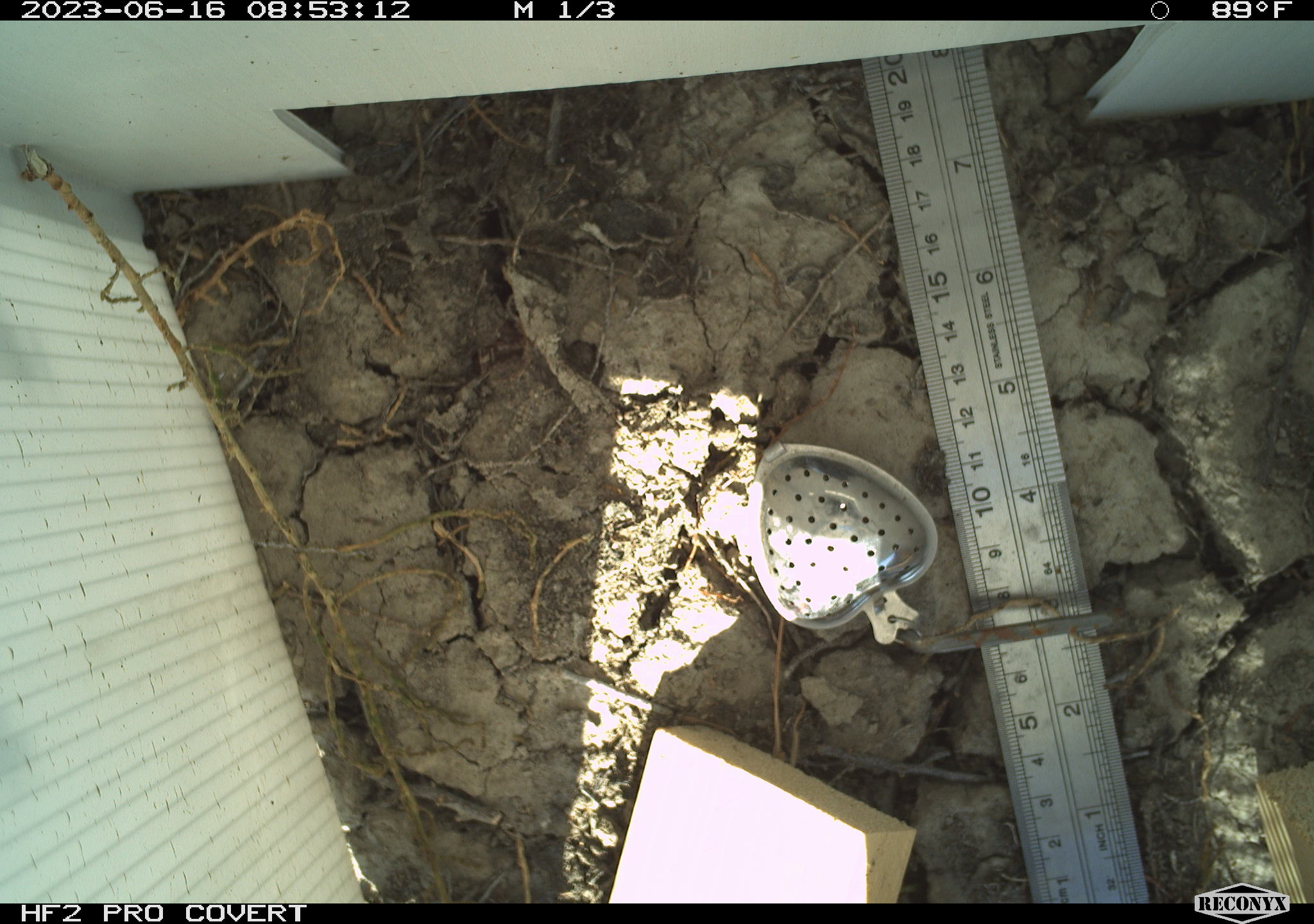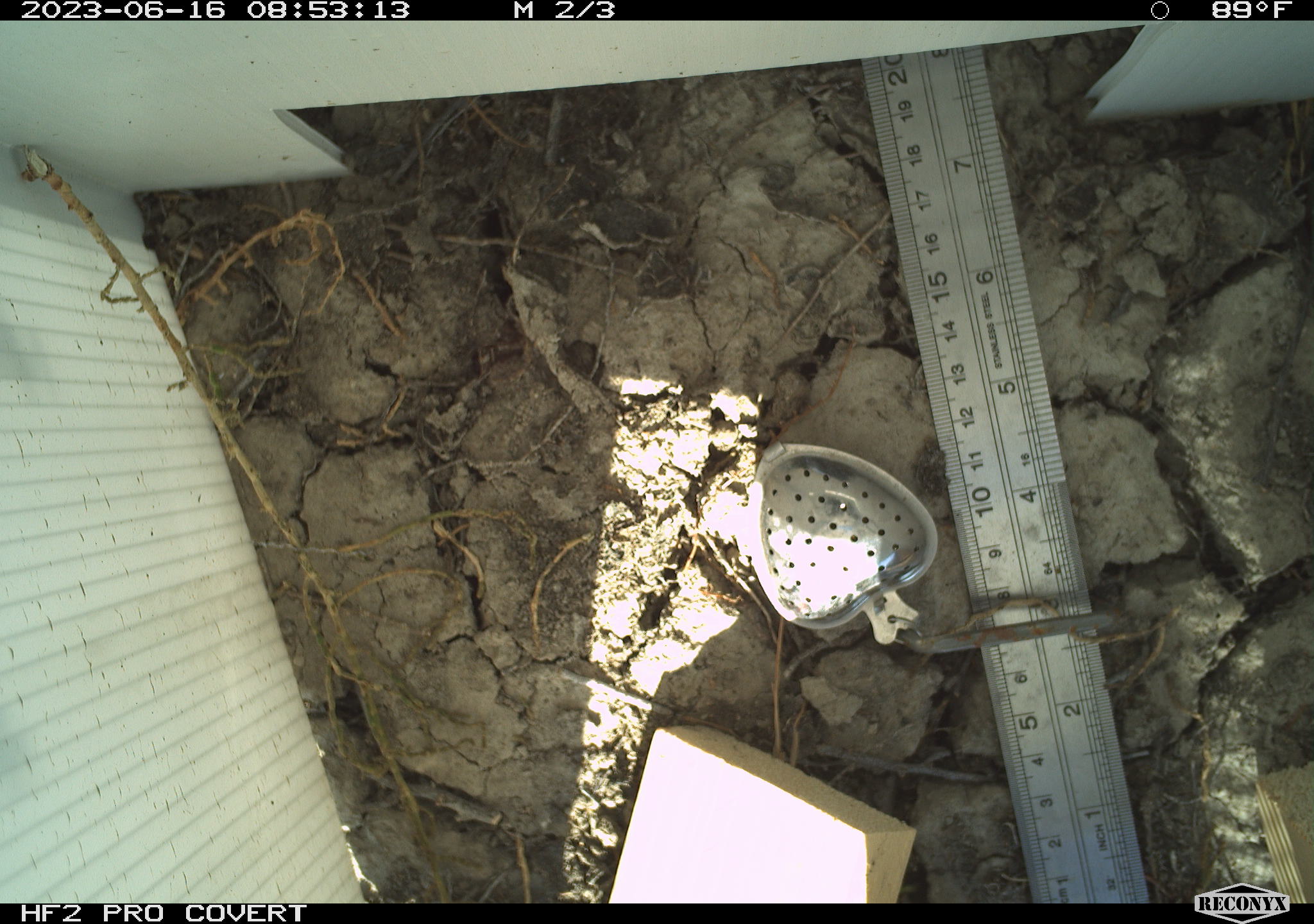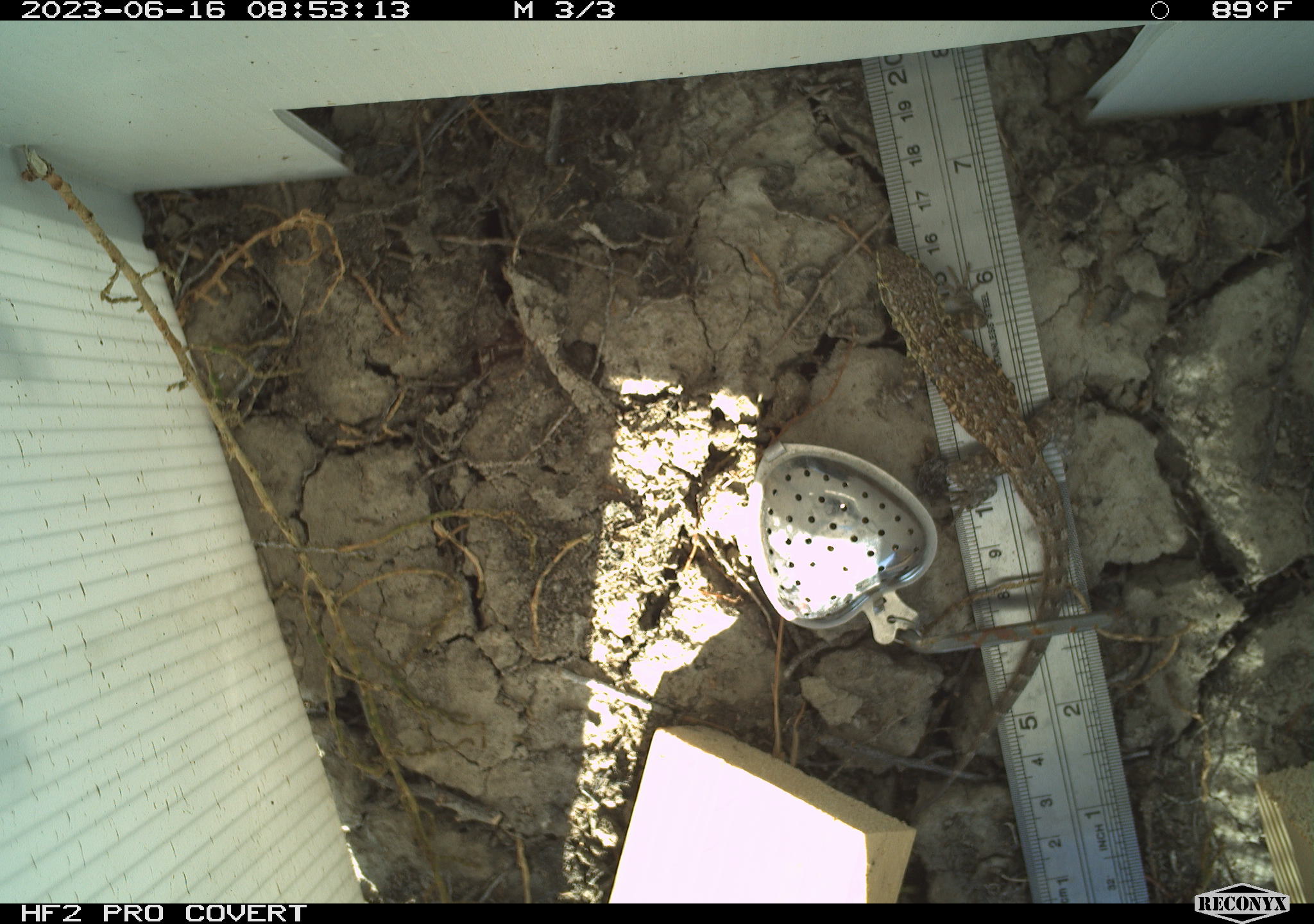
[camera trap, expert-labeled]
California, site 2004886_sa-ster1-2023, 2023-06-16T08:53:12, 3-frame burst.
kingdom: Animalia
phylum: Chordata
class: Reptilia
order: Squamata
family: Phrynosomatidae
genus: Uta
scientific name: Uta stansburiana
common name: common side-blotched lizard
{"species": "common side-blotched lizard (Uta stansburiana)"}